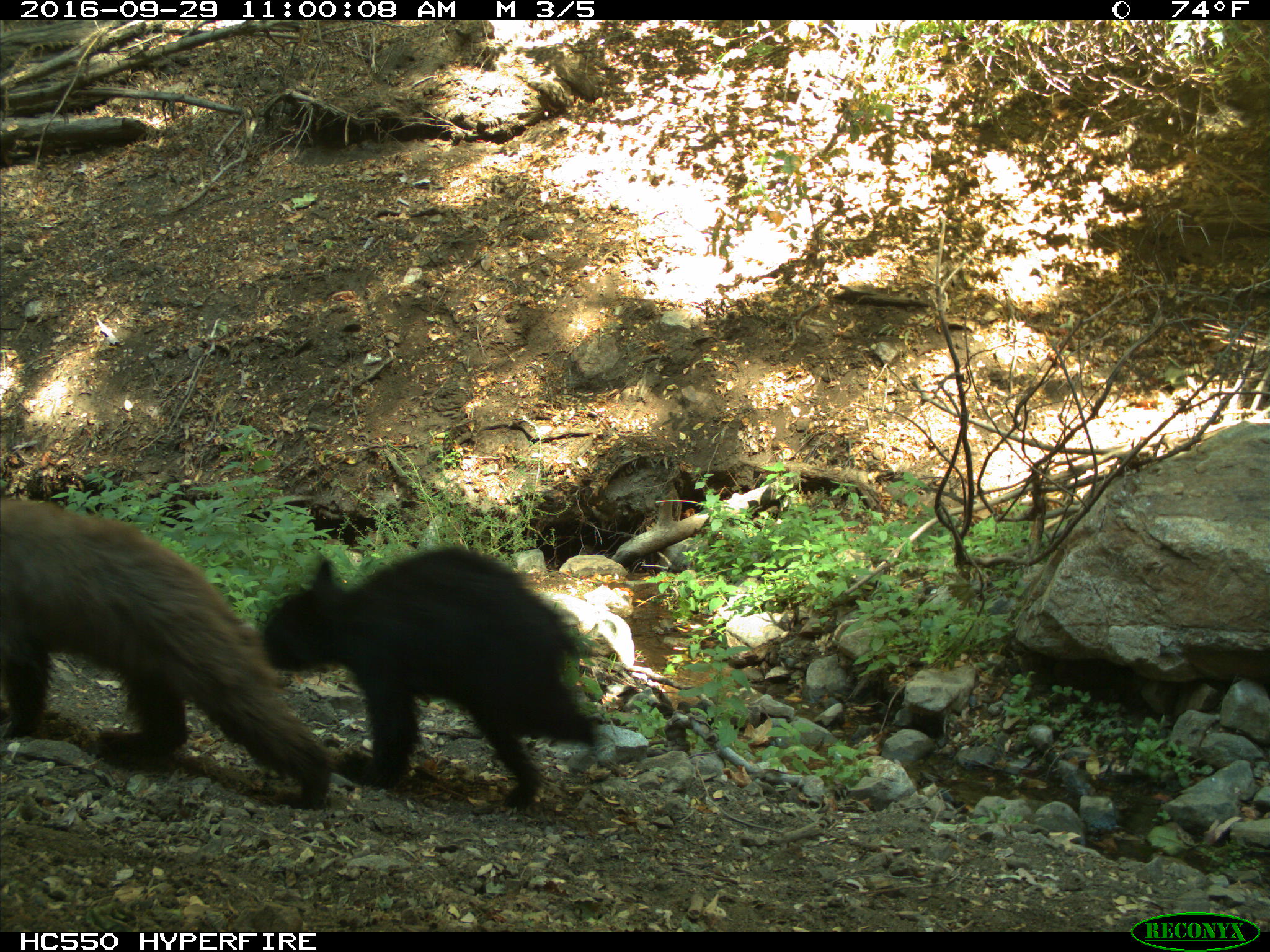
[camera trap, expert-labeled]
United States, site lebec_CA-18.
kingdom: Animalia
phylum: Chordata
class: Mammalia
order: Carnivora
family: Ursidae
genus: Ursus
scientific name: Ursus americanus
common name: american black bear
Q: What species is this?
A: Ursus americanus (american black bear).